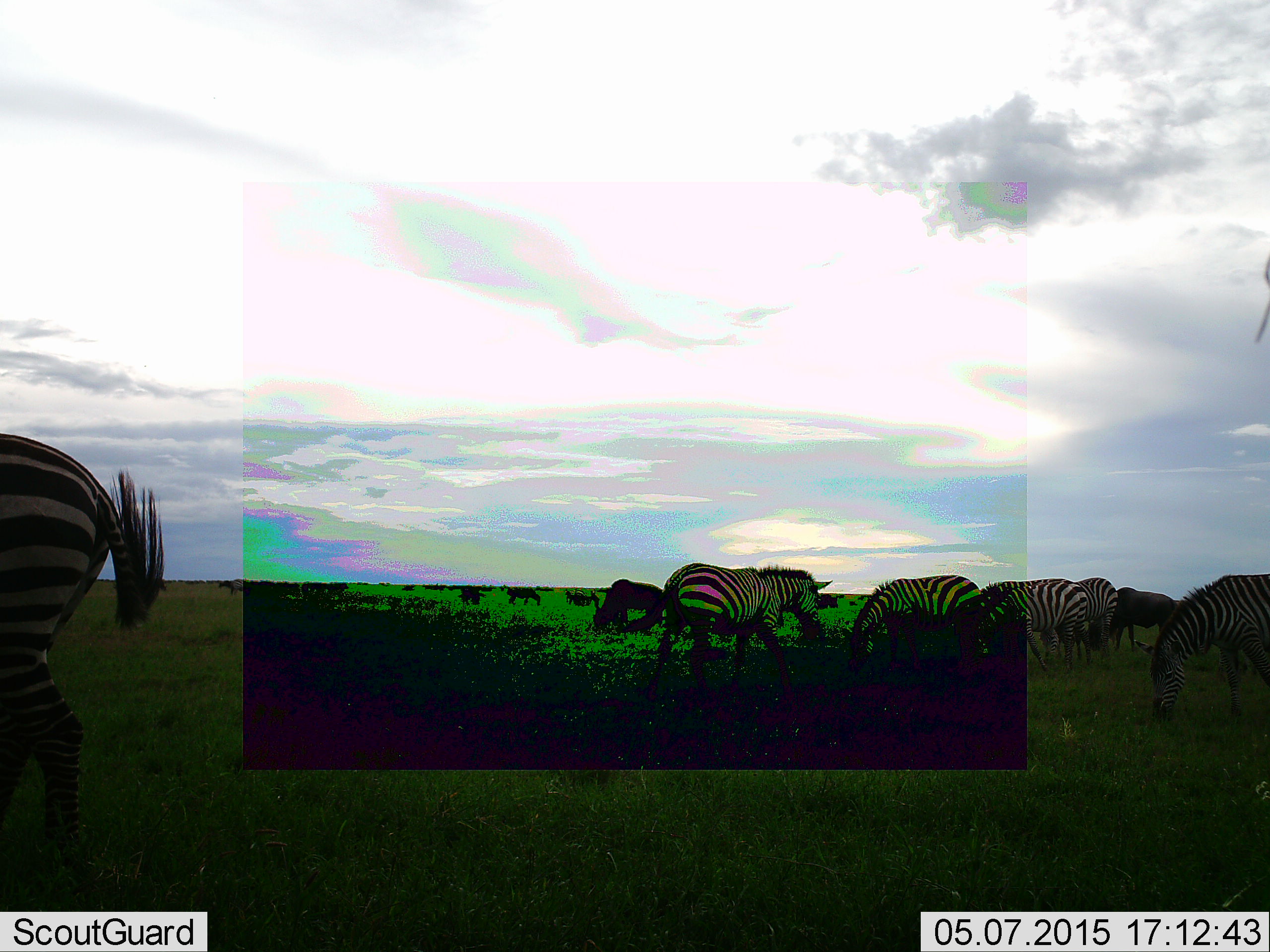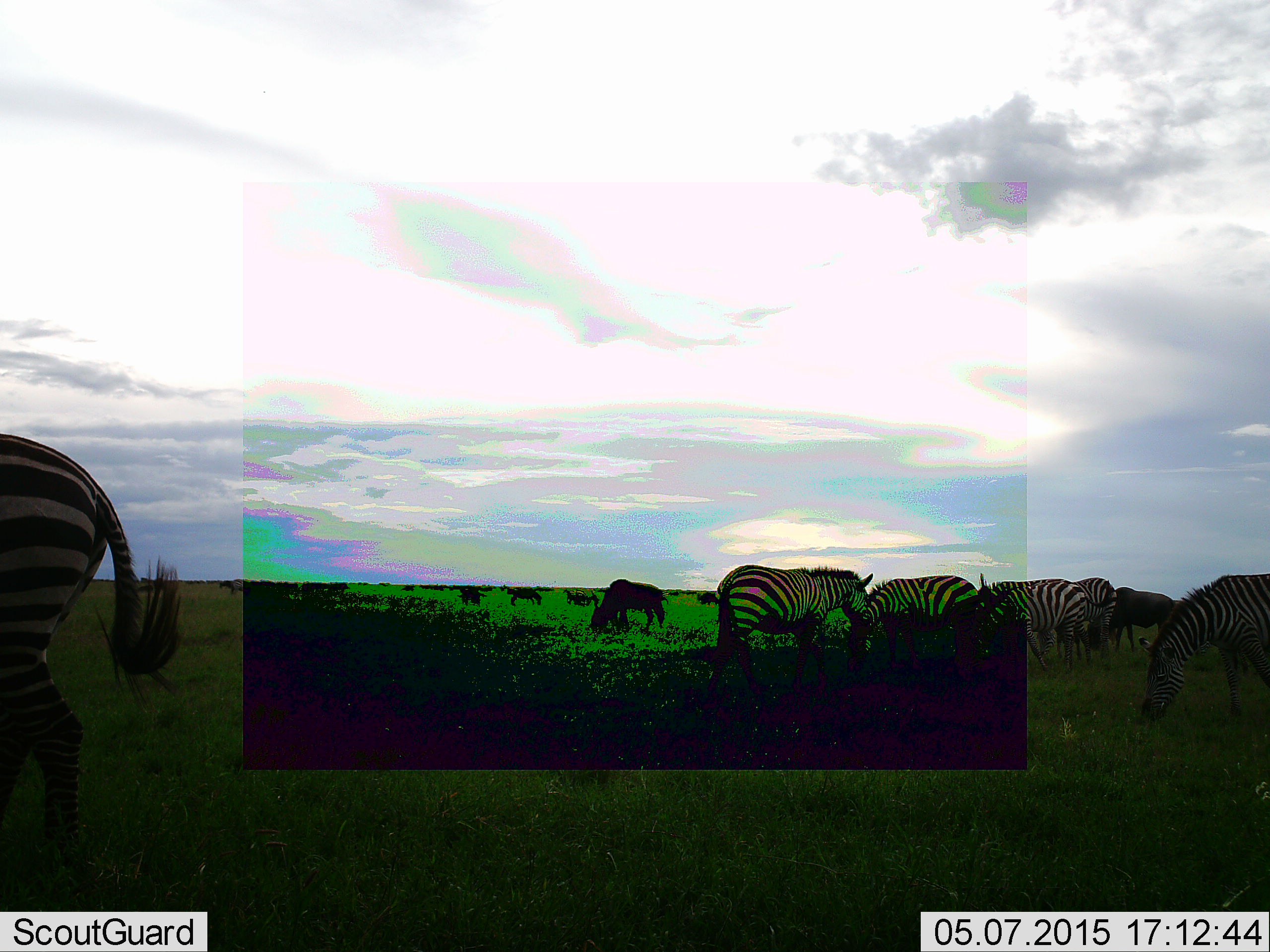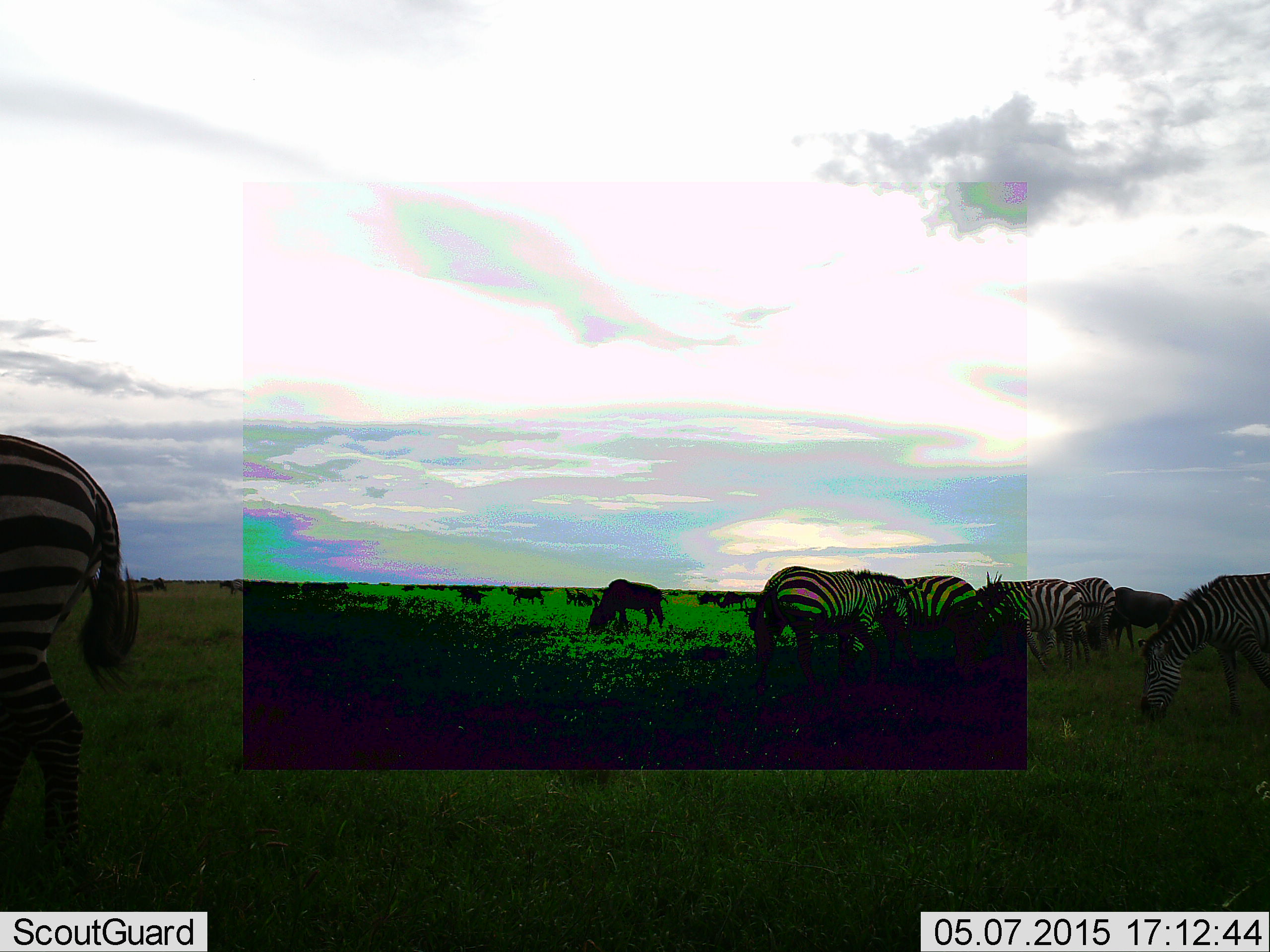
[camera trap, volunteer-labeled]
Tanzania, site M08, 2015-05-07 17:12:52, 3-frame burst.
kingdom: Animalia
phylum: Chordata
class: Mammalia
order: Artiodactyla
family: Bovidae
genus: Connochaetes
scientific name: Connochaetes taurinus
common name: blue wildebeest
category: wildebeest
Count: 7.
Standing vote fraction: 70%.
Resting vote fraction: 0%.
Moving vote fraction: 20%.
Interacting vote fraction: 0%.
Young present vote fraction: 0%.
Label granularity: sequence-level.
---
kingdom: Animalia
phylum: Chordata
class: Mammalia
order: Perissodactyla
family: Equidae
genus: Equus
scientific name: Equus quagga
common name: plains zebra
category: zebra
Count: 6.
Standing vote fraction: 61%.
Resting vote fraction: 0%.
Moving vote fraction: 33%.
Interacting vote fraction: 6%.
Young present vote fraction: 0%.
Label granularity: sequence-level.